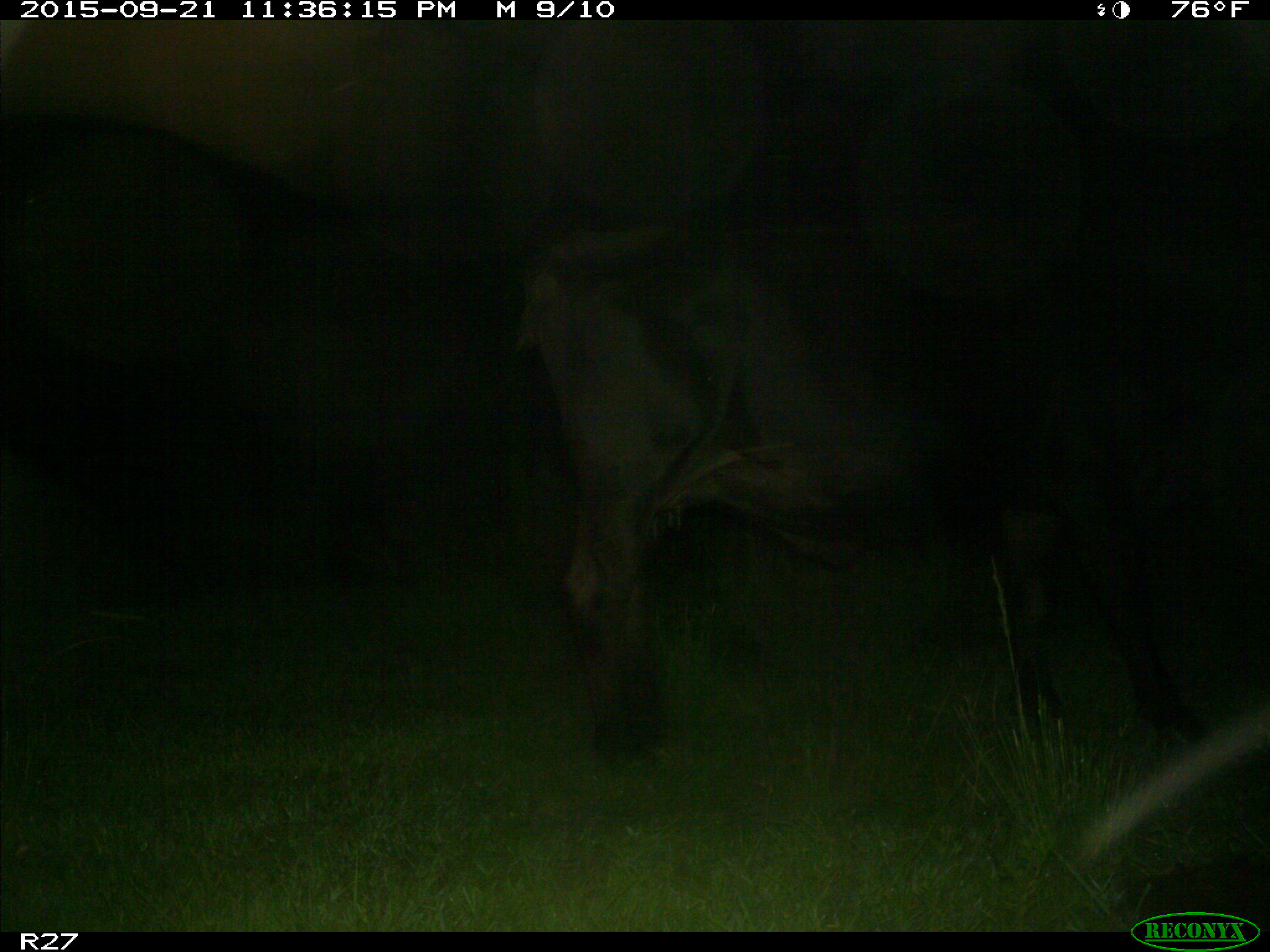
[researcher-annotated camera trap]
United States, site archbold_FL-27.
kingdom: Animalia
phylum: Chordata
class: Mammalia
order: Artiodactyla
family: Bovidae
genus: Bos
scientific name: Bos taurus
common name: domestic cow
Bos taurus (domestic cow).